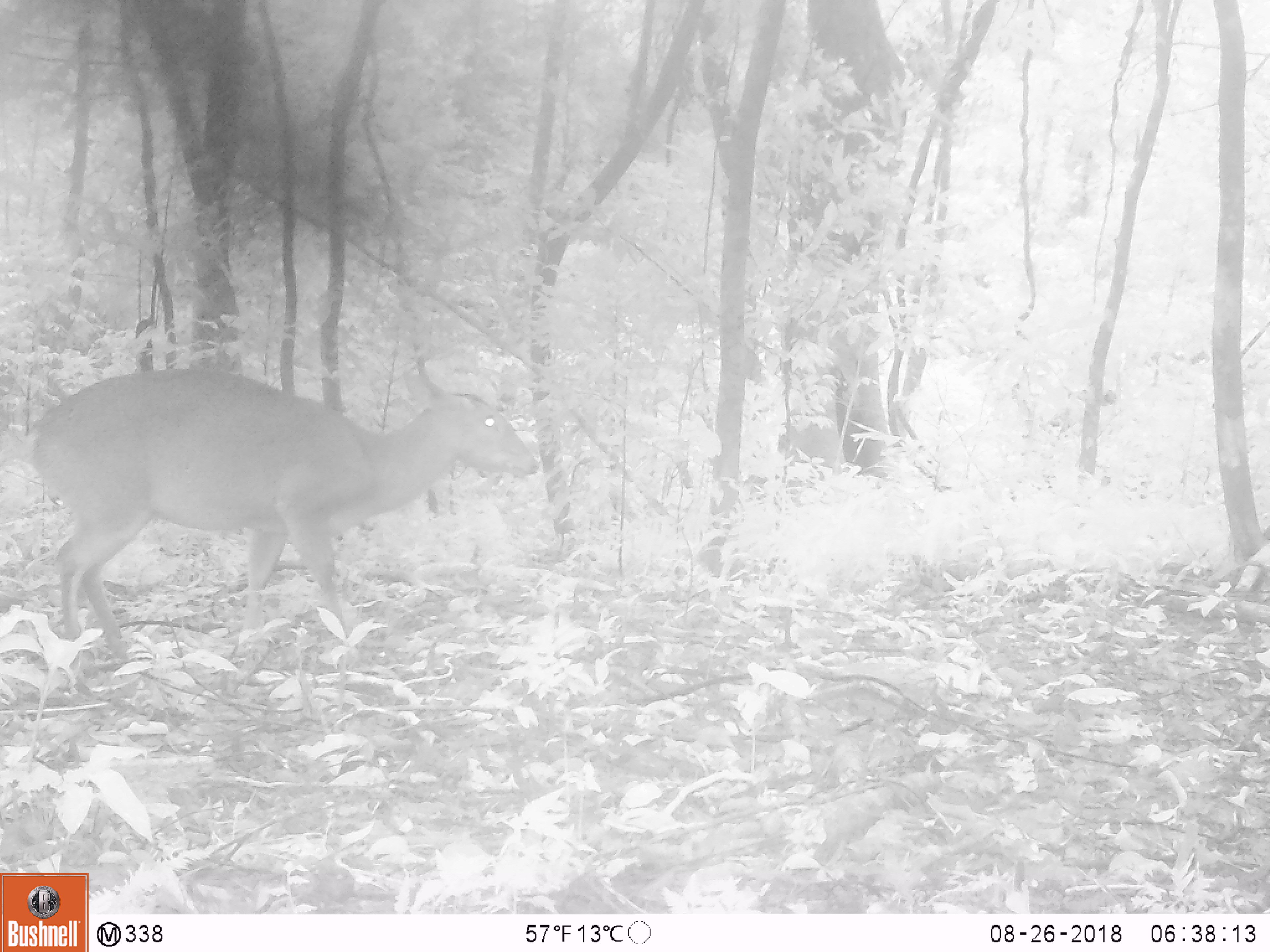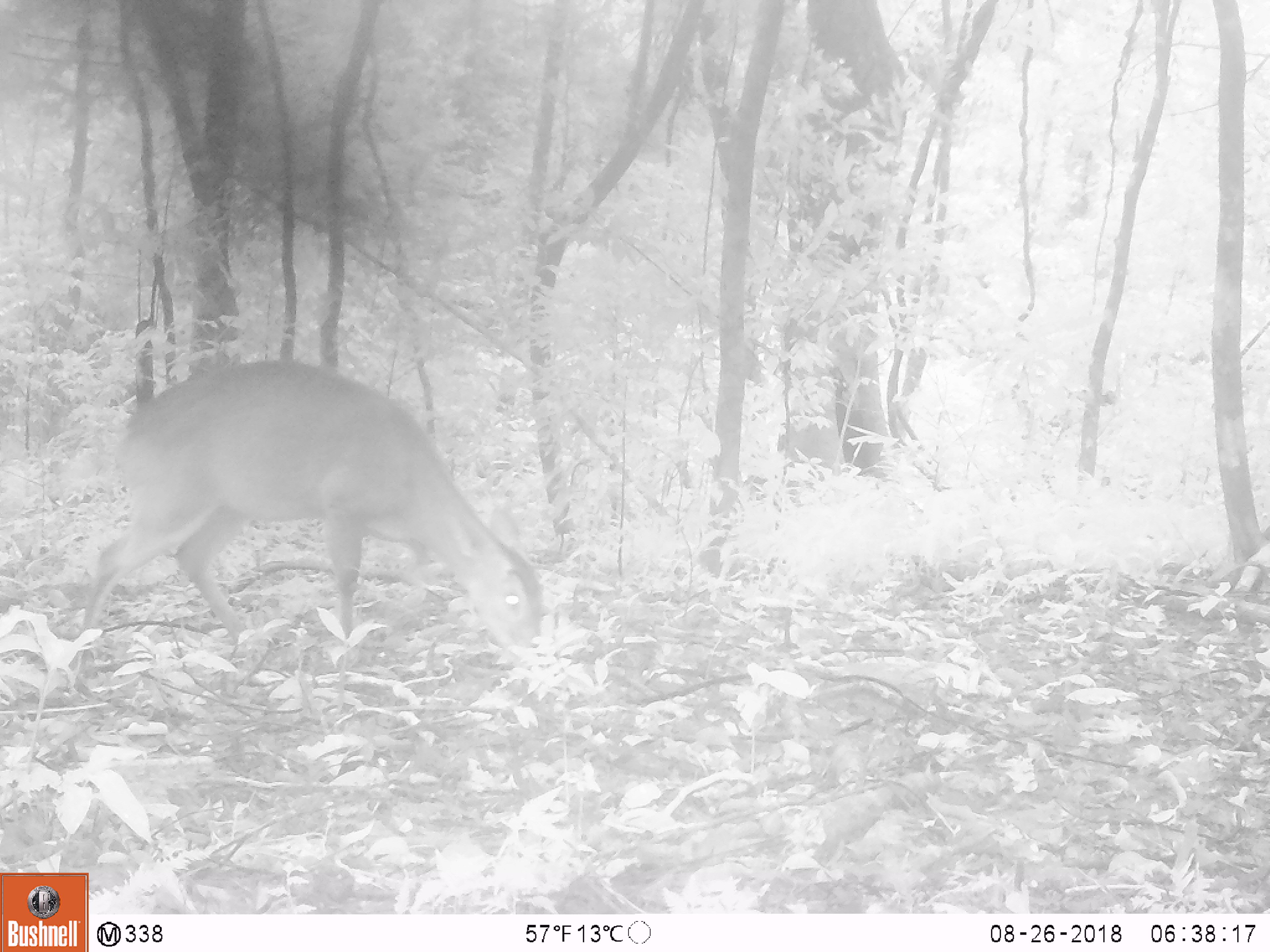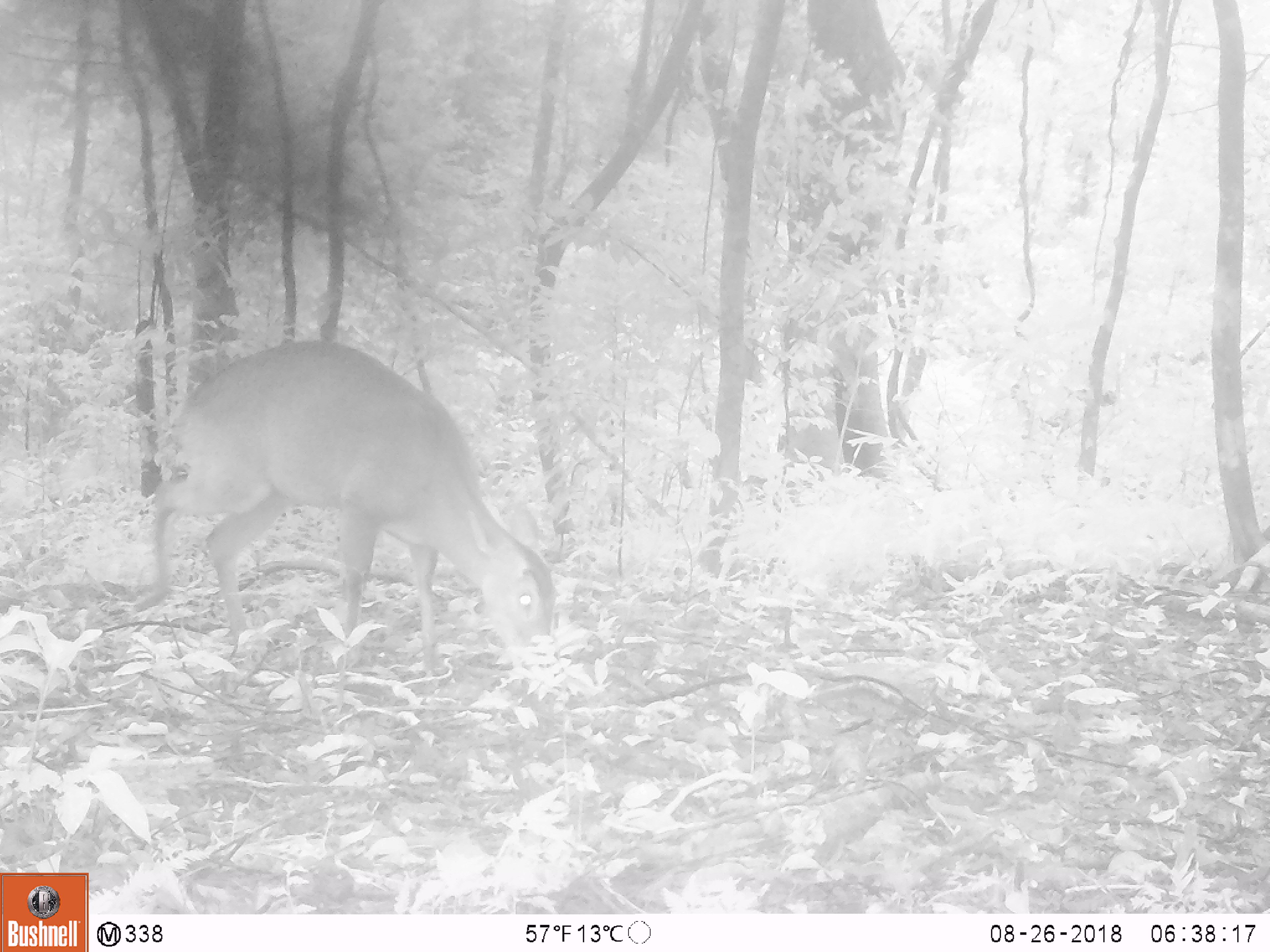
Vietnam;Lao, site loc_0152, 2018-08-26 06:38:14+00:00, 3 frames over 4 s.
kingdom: Animalia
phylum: Chordata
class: Mammalia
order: Artiodactyla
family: Cervidae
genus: Muntiacus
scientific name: Muntiacus vuquangensis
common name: large-antlered muntjac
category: large antlered muntjac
Large antlered muntjac (large-antlered muntjac) (Muntiacus vuquangensis). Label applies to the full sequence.